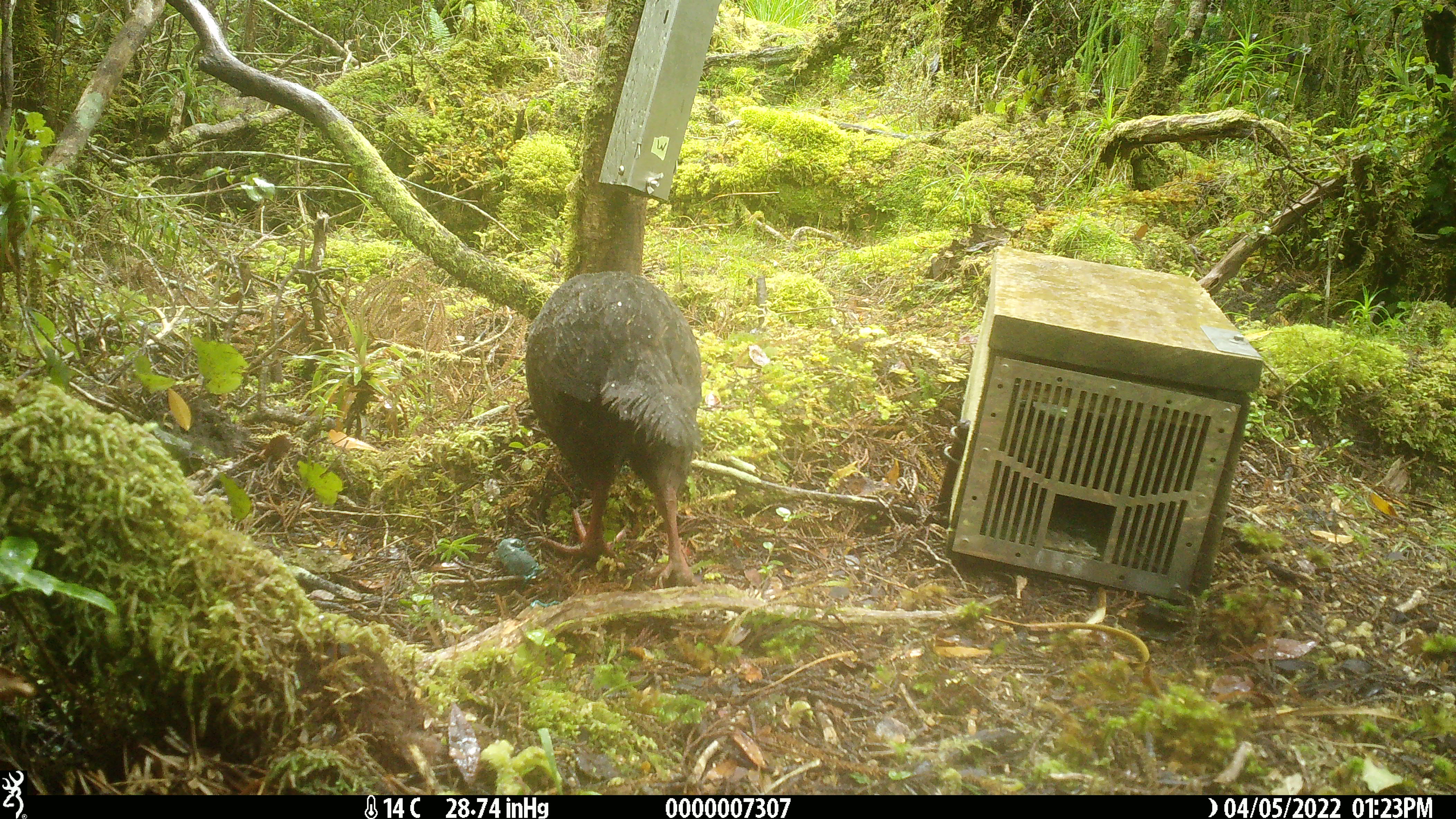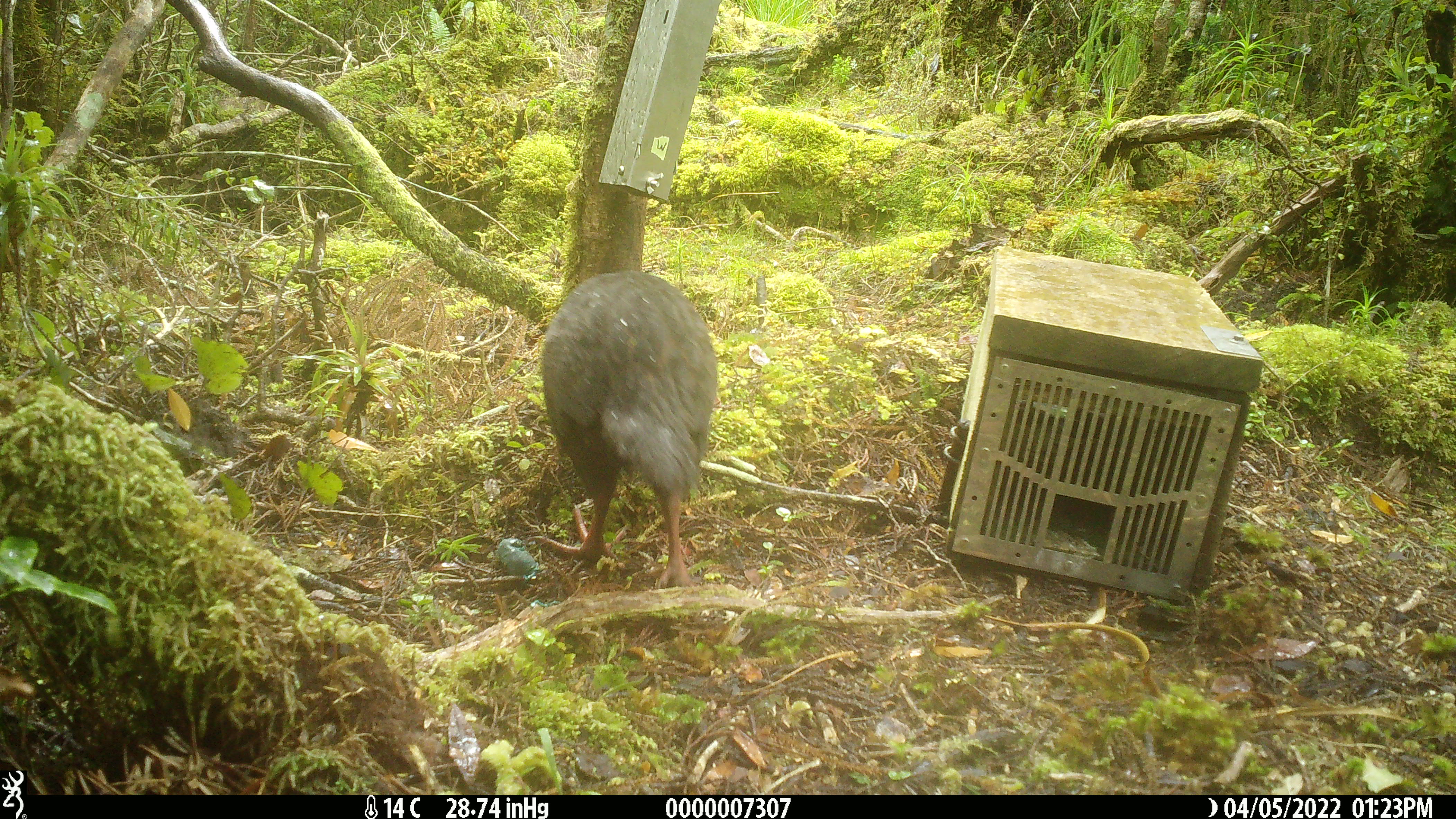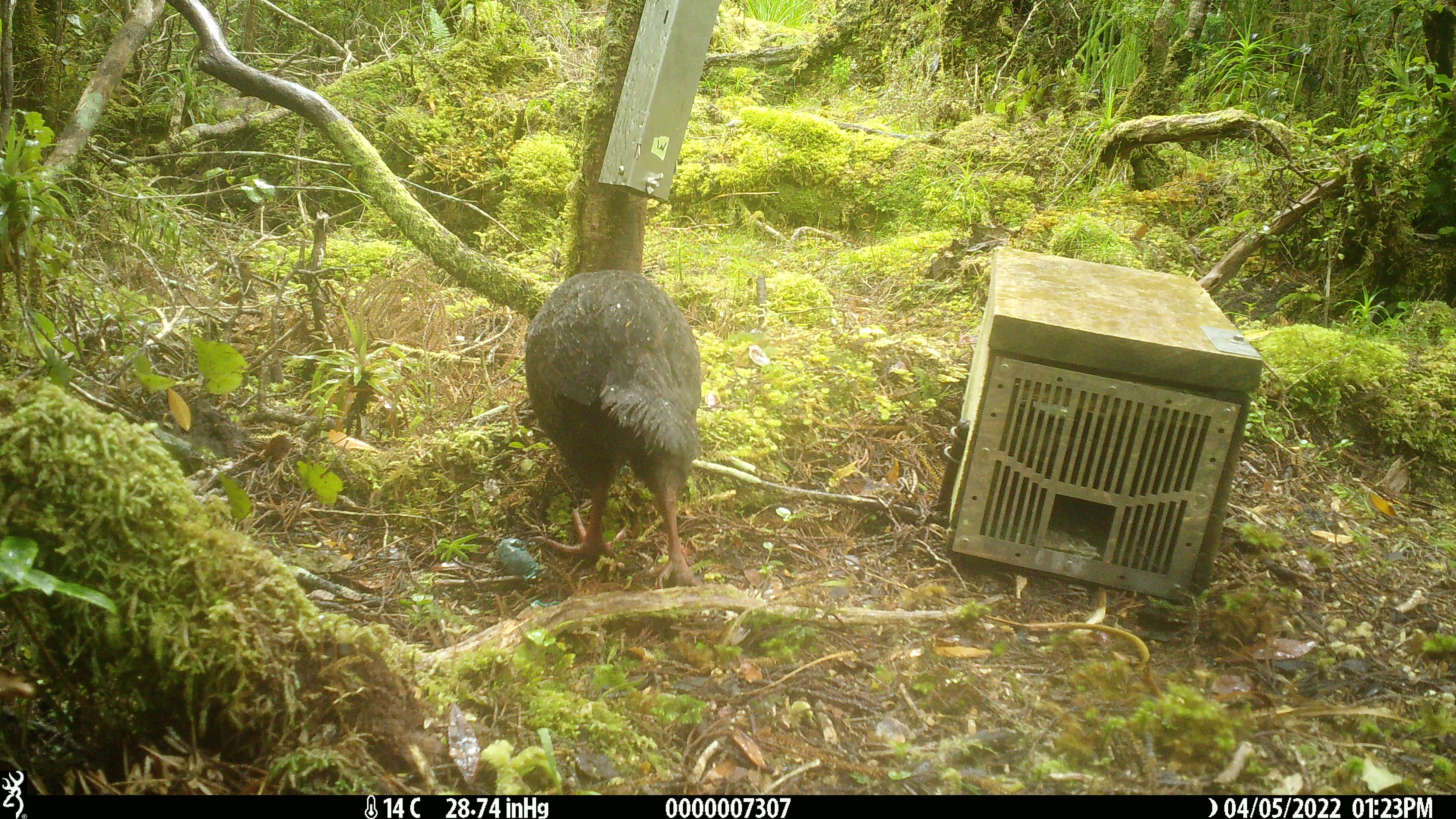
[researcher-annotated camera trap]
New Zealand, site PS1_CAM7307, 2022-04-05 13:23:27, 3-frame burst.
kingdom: Animalia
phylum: Chordata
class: Aves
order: Gruiformes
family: Rallidae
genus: Gallirallus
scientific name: Gallirallus australis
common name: weka